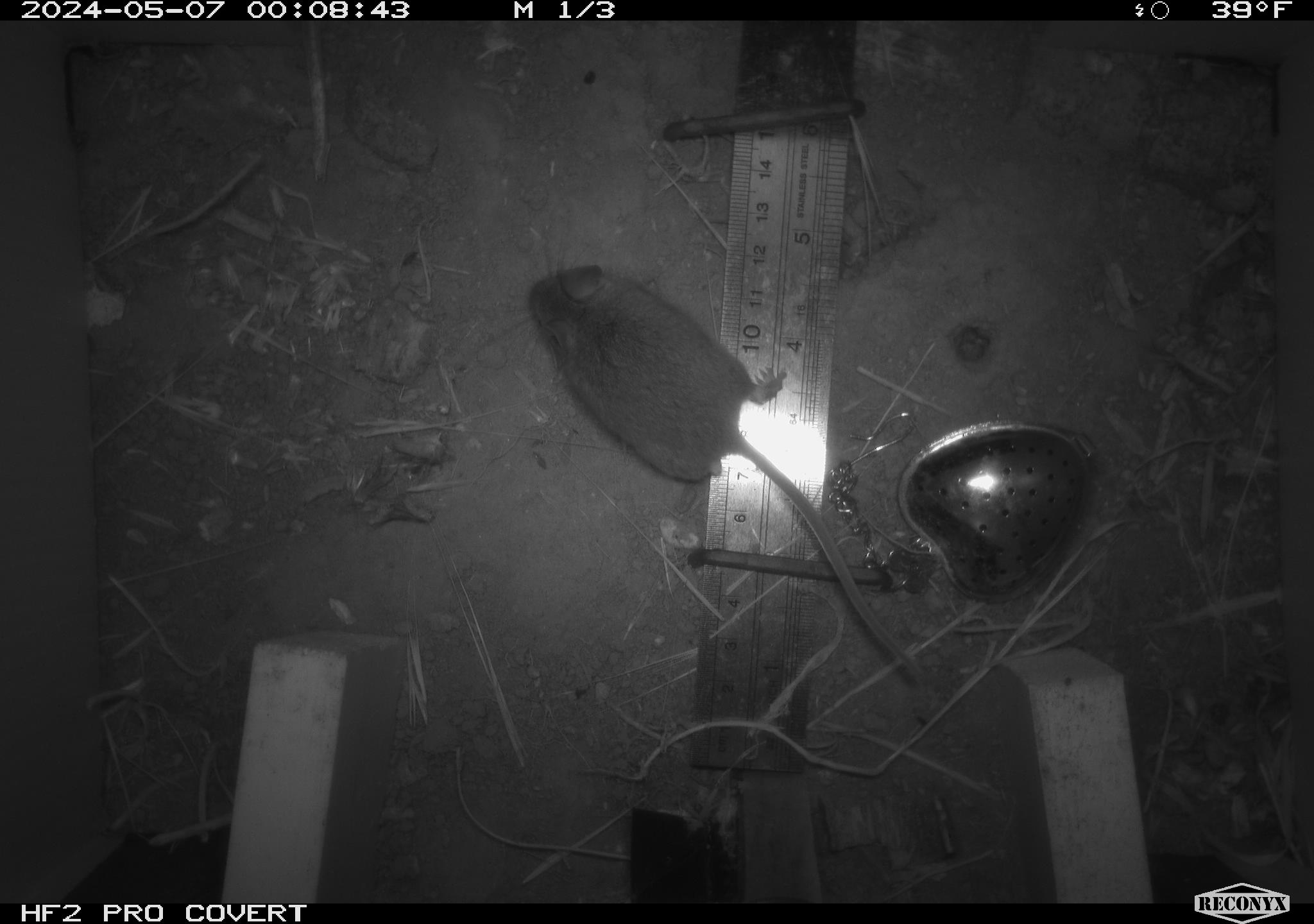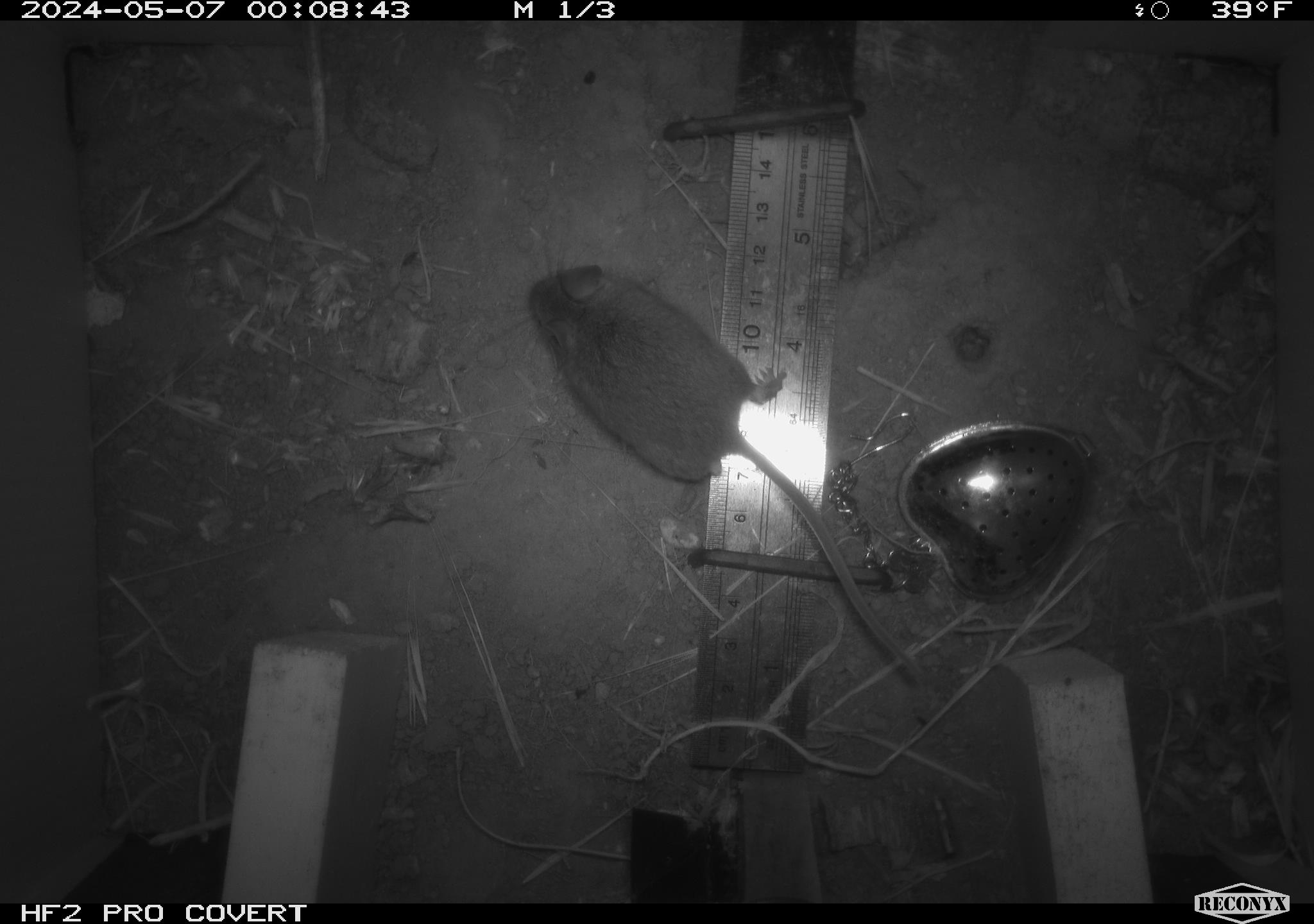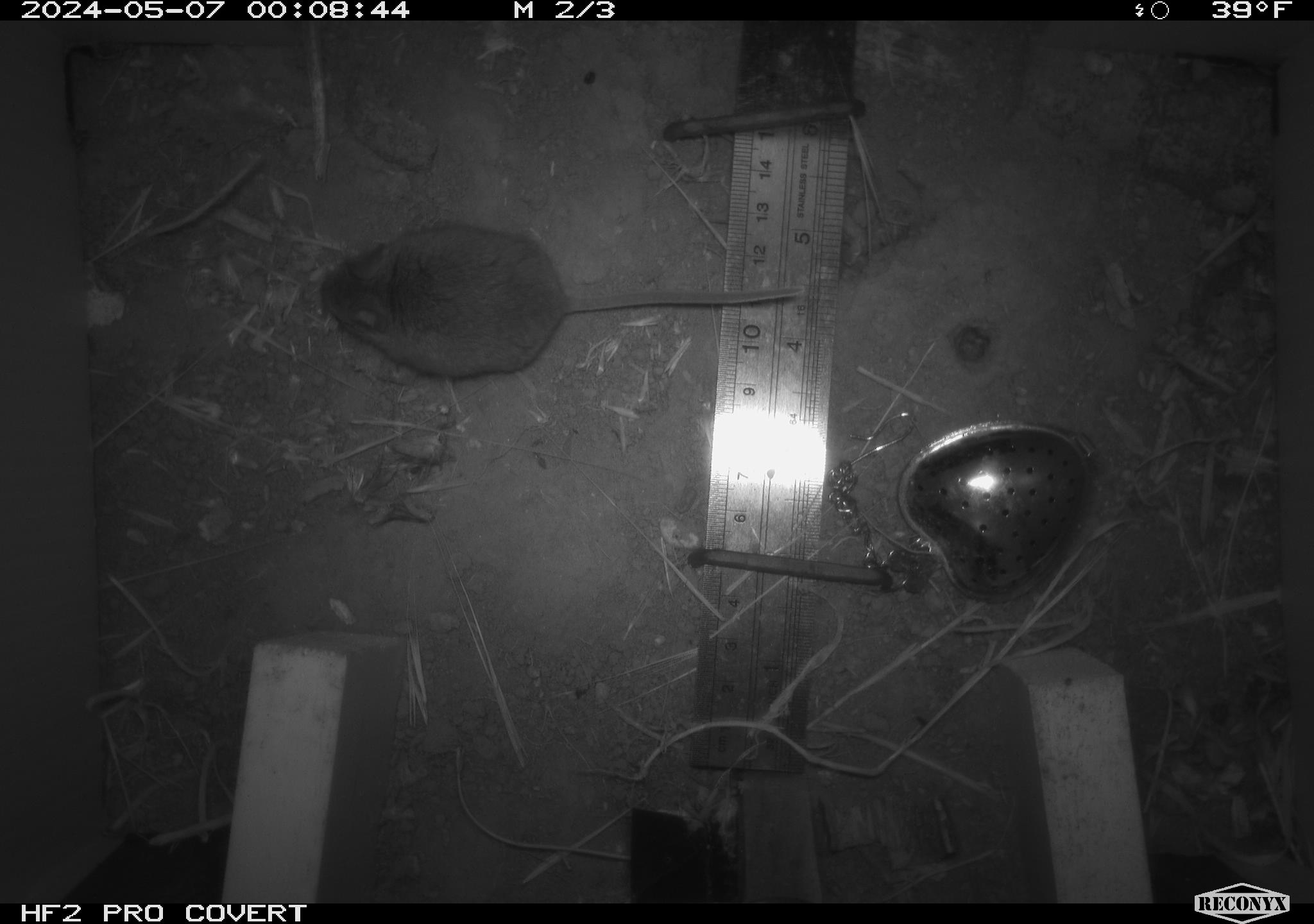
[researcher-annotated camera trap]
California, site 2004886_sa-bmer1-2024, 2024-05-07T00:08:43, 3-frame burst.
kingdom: Animalia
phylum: Chordata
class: Mammalia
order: Rodentia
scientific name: Rodentia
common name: mouse species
Mouse species (Rodentia).